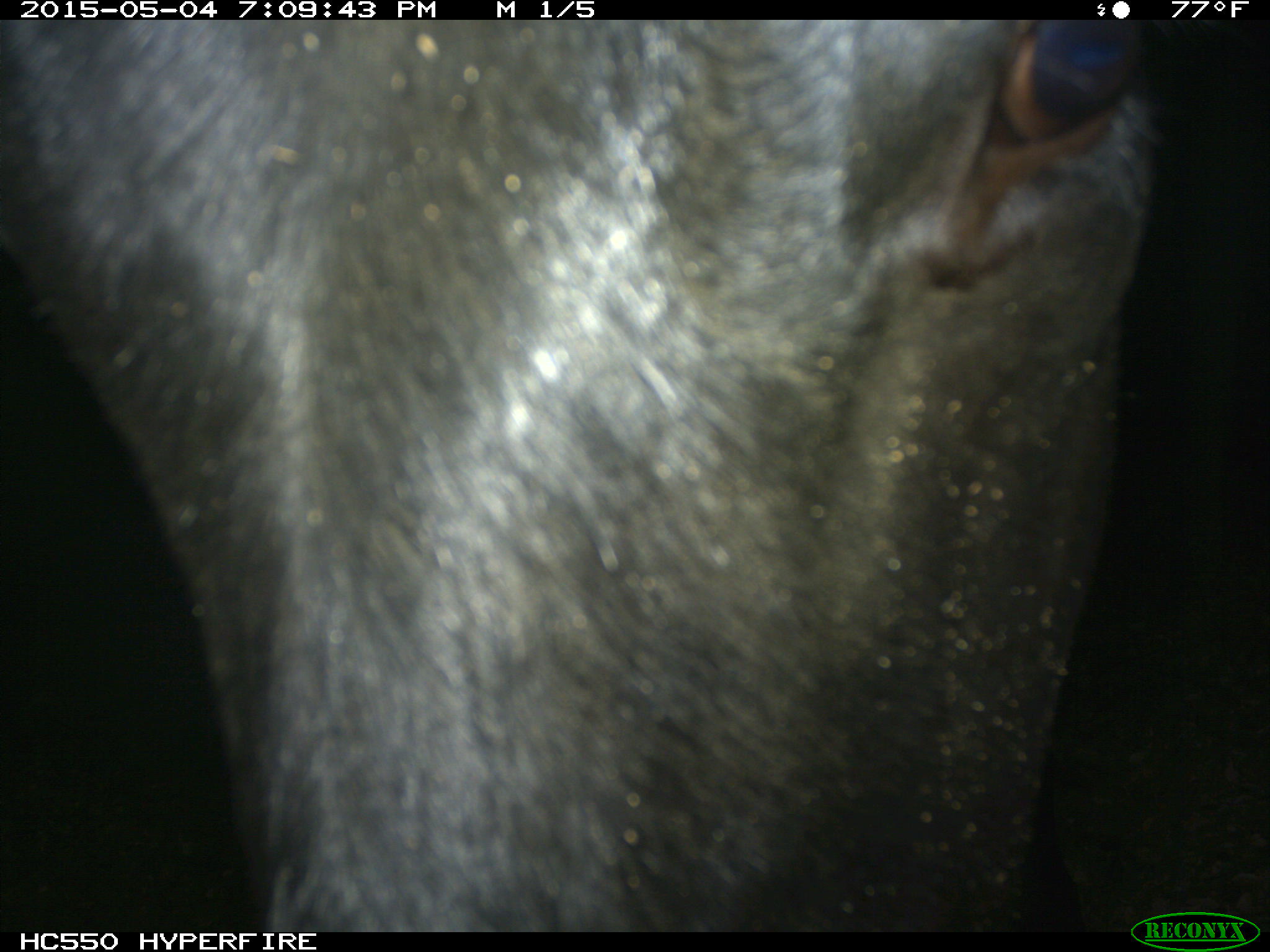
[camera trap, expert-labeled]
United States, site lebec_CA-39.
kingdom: Animalia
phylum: Chordata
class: Mammalia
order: Artiodactyla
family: Bovidae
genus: Bos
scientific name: Bos taurus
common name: domestic cow